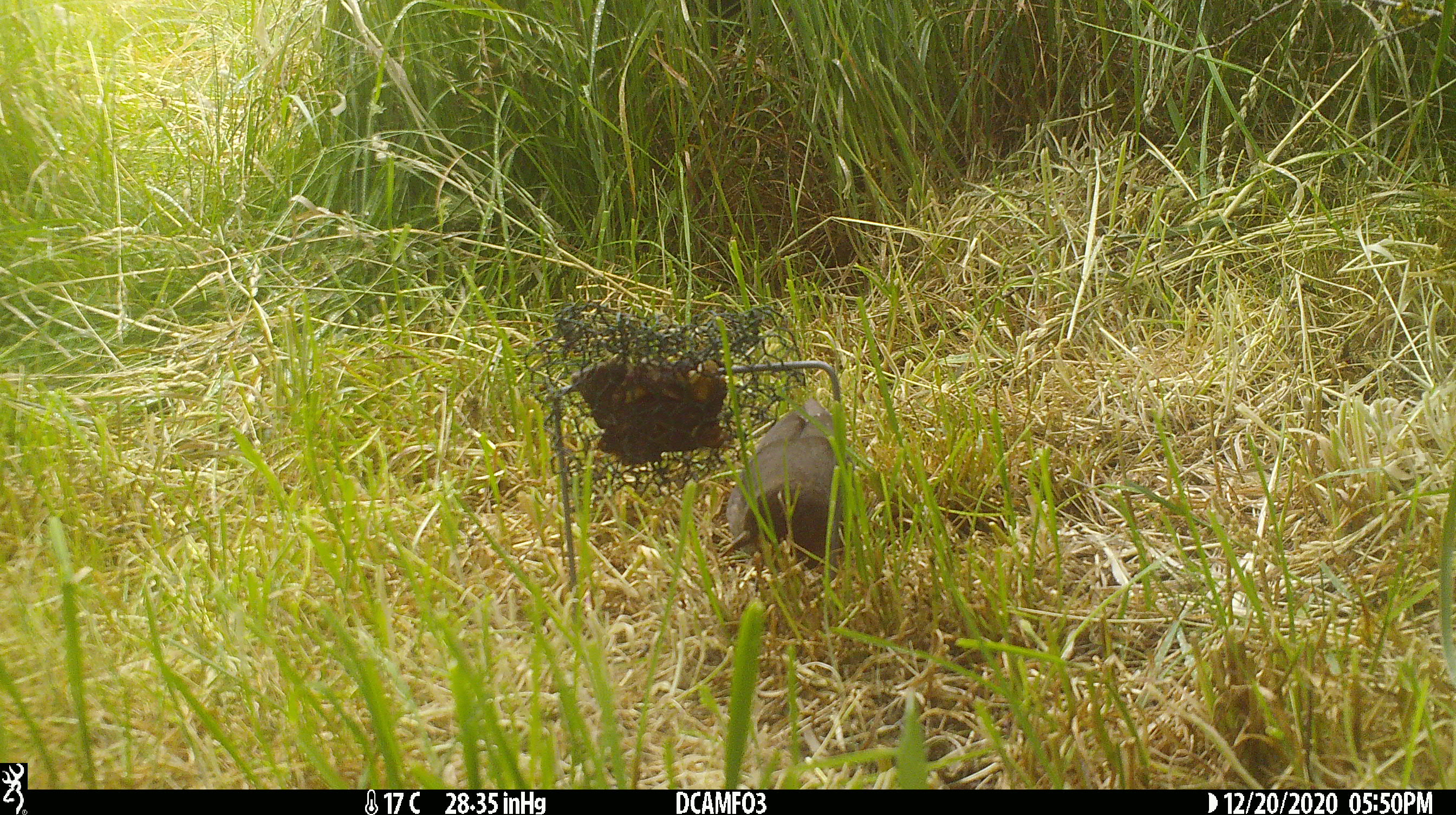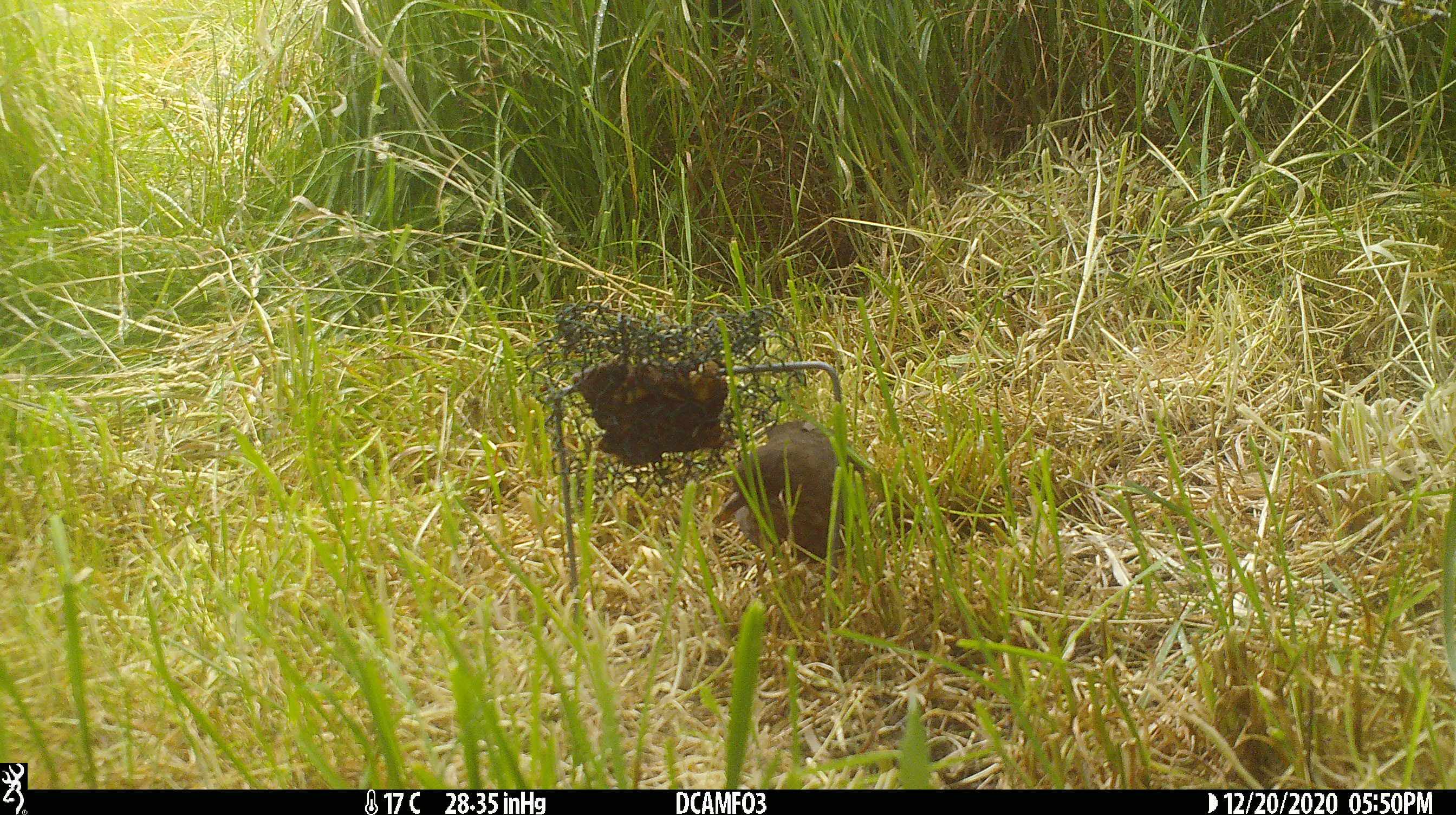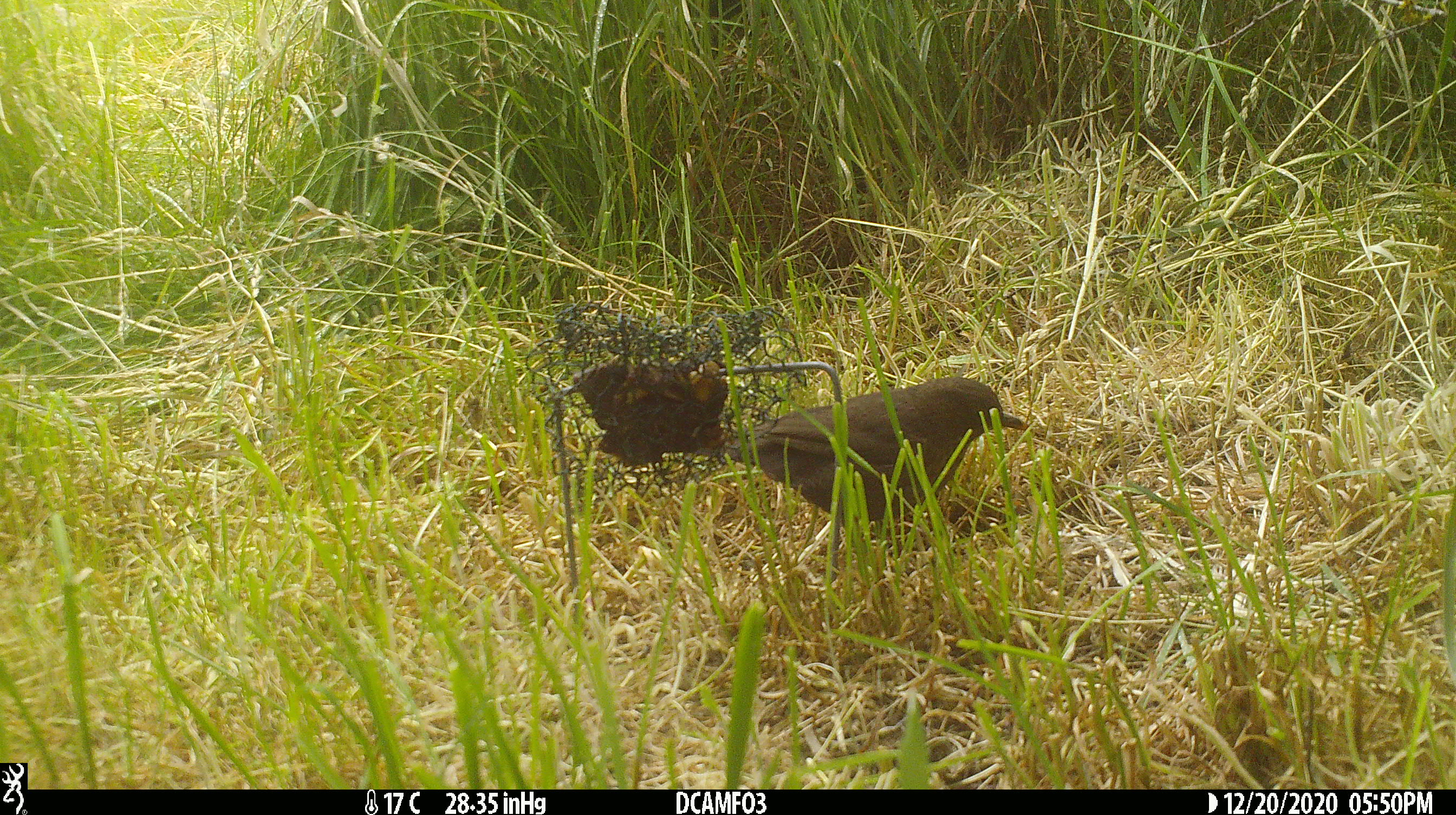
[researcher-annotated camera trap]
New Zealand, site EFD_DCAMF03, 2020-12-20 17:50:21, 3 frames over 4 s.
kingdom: Animalia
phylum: Chordata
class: Aves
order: Passeriformes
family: Turdidae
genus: Turdus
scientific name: Turdus merula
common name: eurasian blackbird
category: blackbird